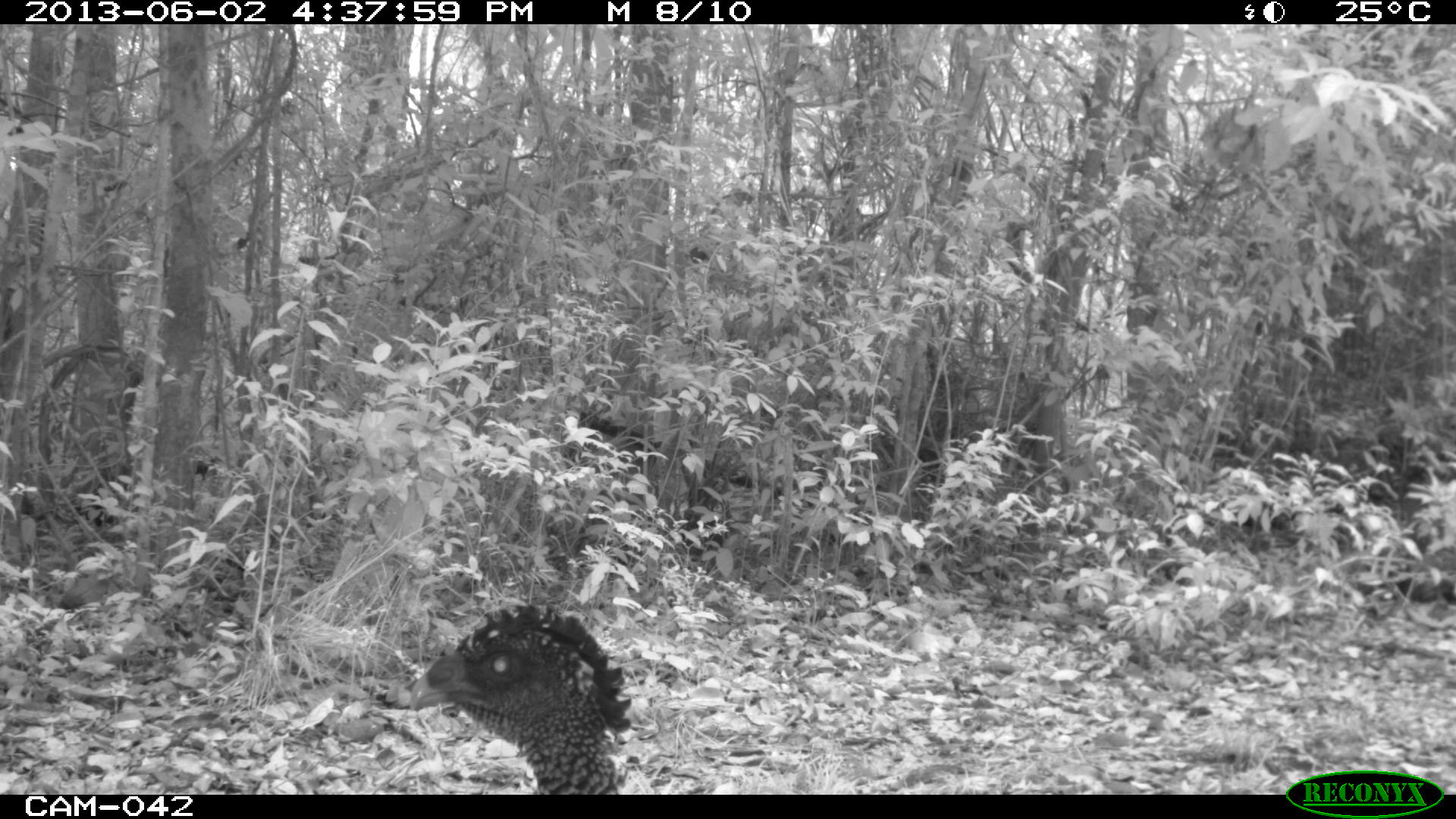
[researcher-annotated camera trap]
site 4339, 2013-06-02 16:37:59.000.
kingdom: Animalia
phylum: Chordata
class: Aves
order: Galliformes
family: Cracidae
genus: Crax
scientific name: Crax rubra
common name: great curassow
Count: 1.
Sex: female.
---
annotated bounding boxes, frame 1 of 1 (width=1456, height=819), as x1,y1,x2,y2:
crax rubra: 409,599,632,794